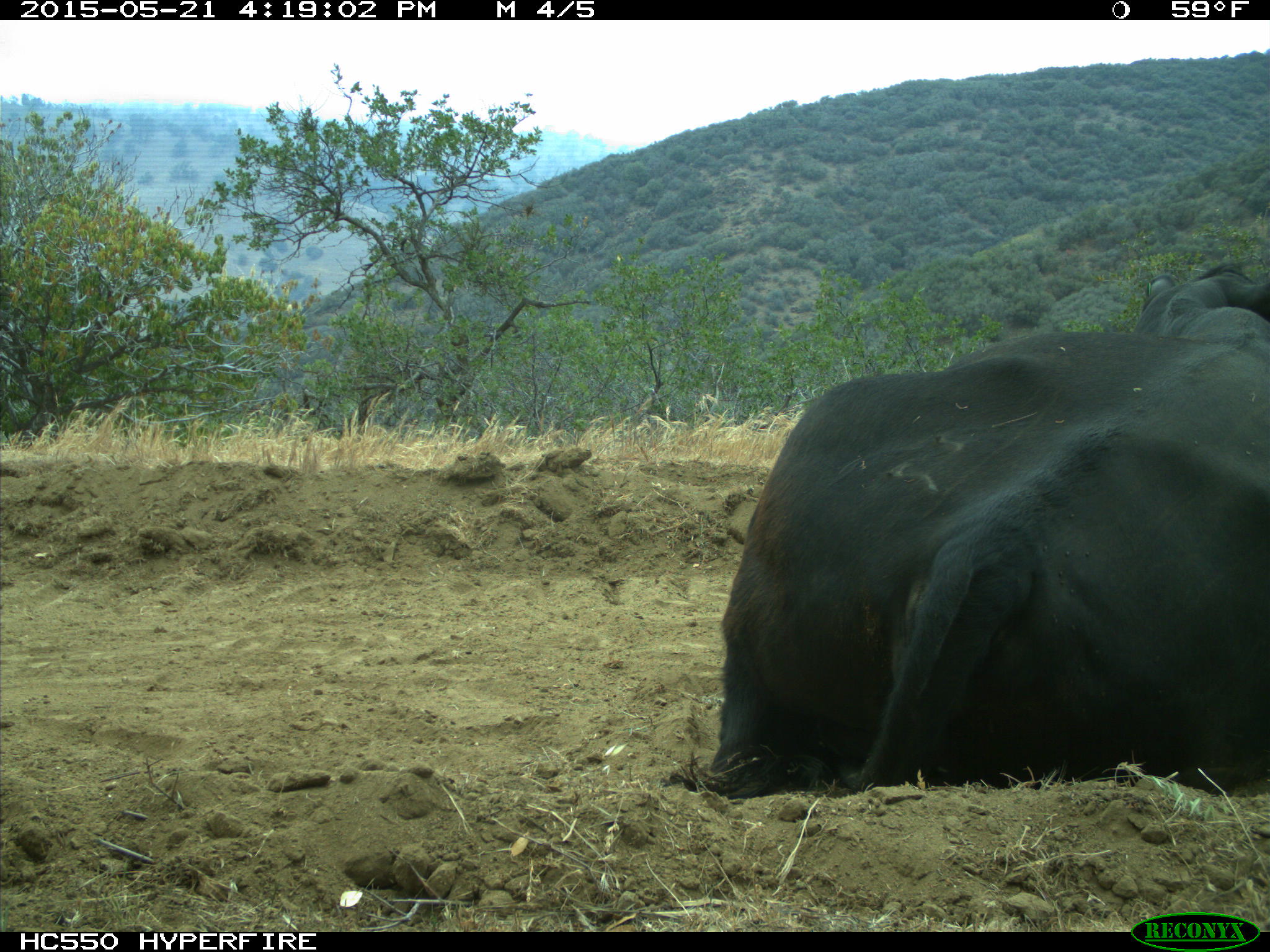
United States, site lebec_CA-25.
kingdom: Animalia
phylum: Chordata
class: Mammalia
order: Artiodactyla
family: Bovidae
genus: Bos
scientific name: Bos taurus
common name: domestic cow